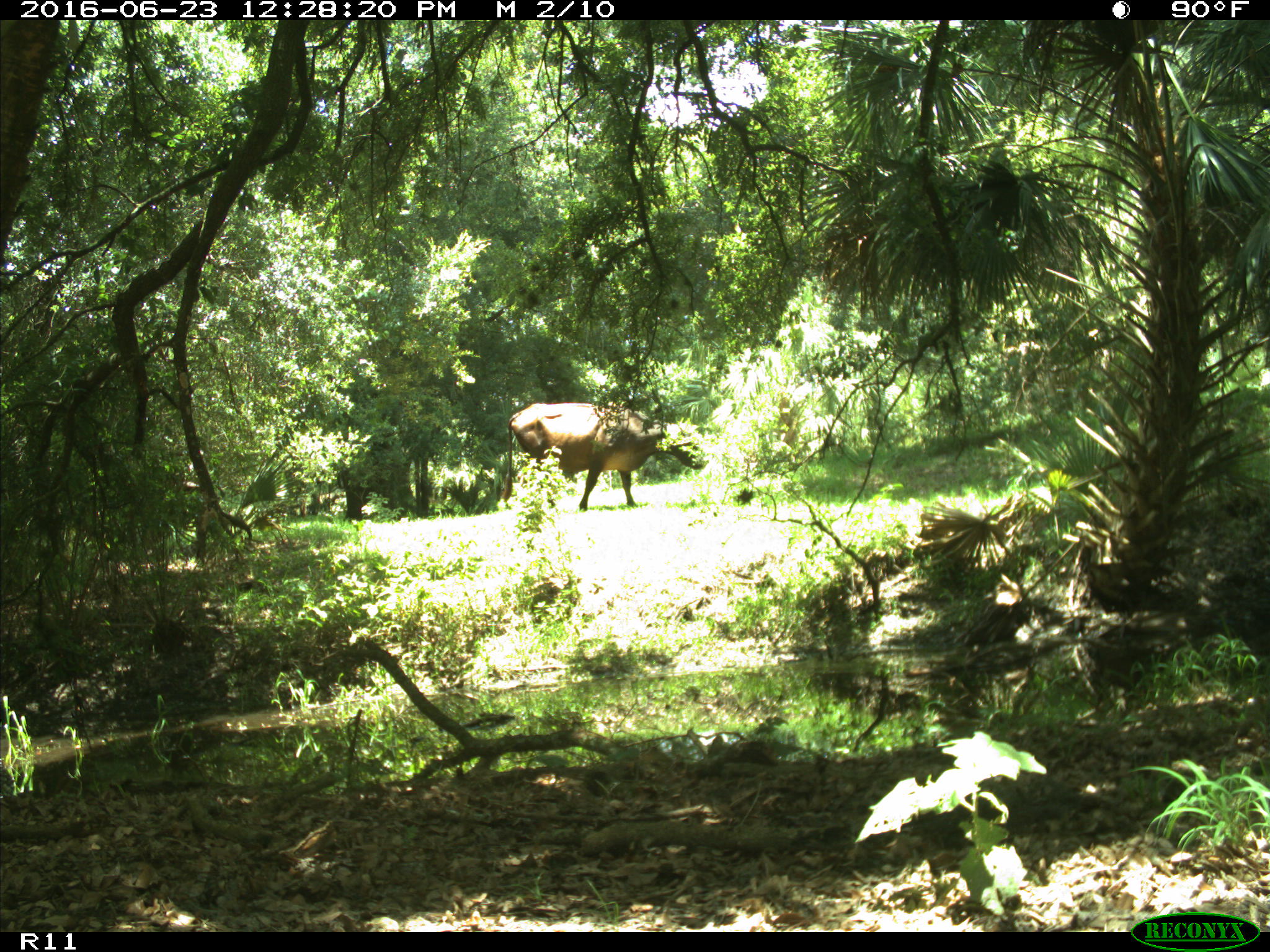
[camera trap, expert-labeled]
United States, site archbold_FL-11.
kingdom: Animalia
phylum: Chordata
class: Mammalia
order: Artiodactyla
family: Bovidae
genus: Bos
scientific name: Bos taurus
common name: domestic cow